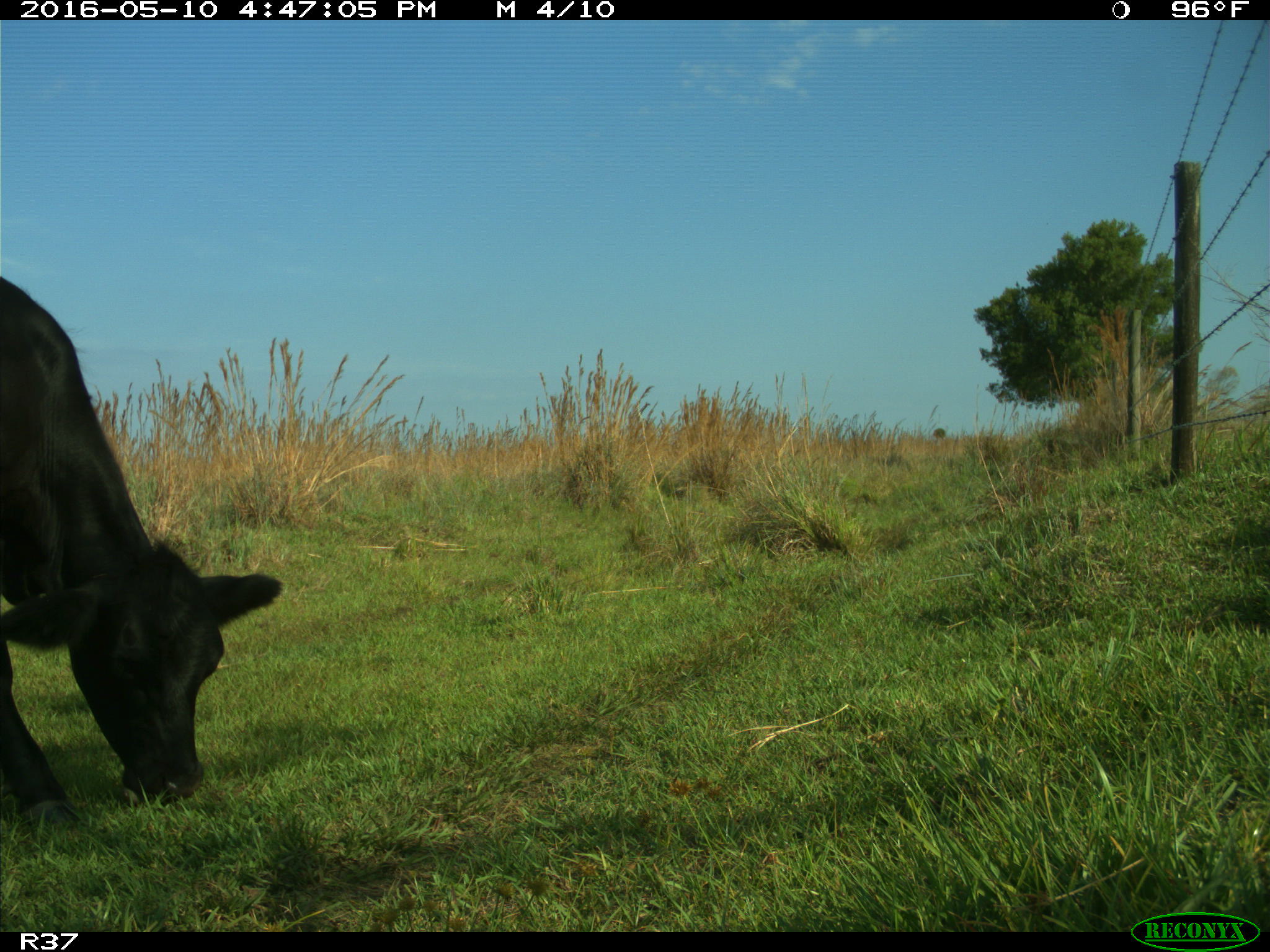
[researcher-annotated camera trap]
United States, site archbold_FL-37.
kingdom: Animalia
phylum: Chordata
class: Mammalia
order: Artiodactyla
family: Bovidae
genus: Bos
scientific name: Bos taurus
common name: domestic cow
Bos taurus (domestic cow).